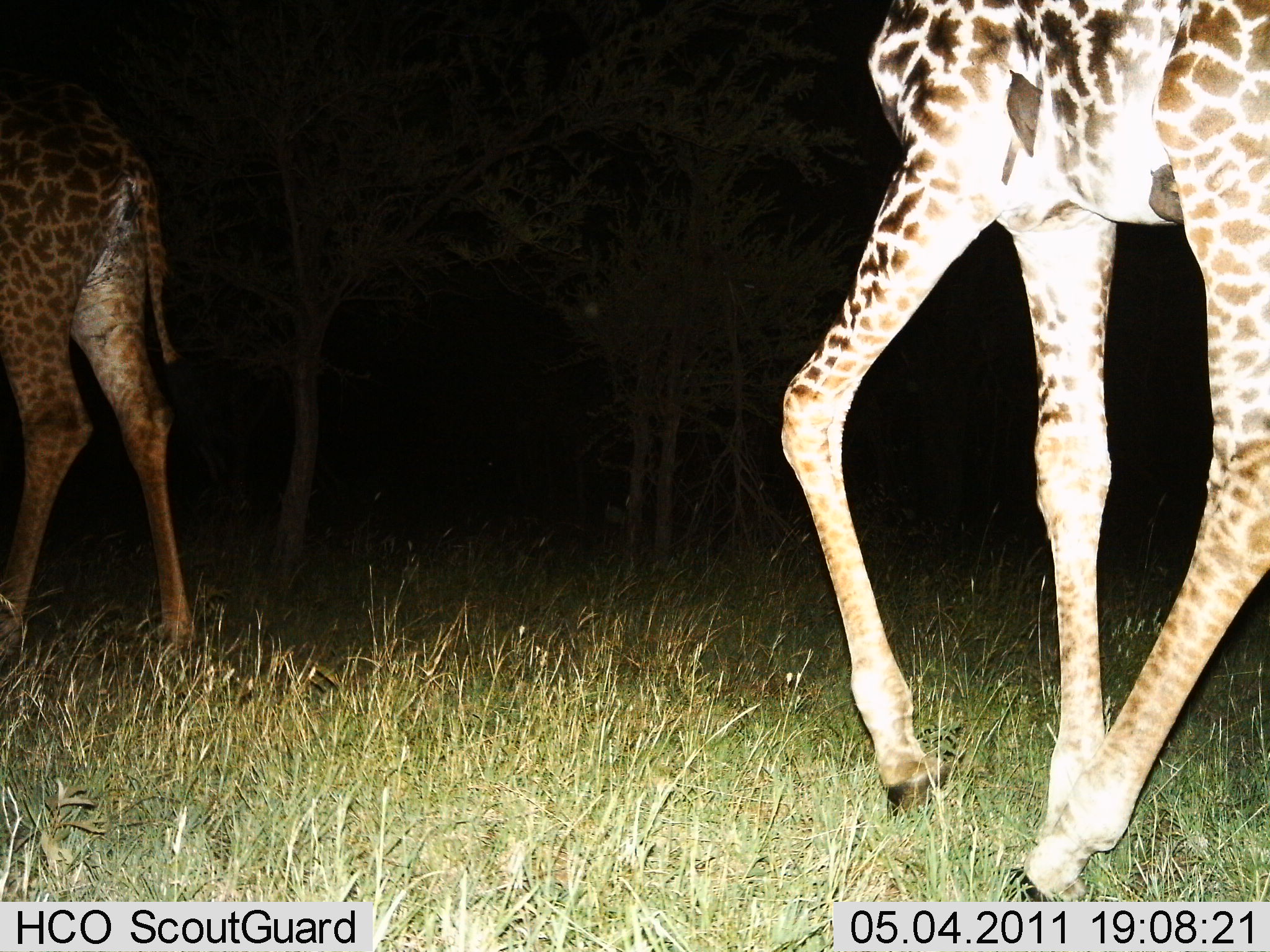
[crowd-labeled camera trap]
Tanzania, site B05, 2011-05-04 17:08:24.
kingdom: Animalia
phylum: Chordata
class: Mammalia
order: Artiodactyla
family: Giraffidae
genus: Giraffa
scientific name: Giraffa camelopardalis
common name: giraffe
Giraffe (Giraffa camelopardalis), count 2. Behavior (volunteer vote fractions): standing 33%, resting 0%, moving 67%, interacting 0%. Young present (vote fraction): 8%. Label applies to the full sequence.